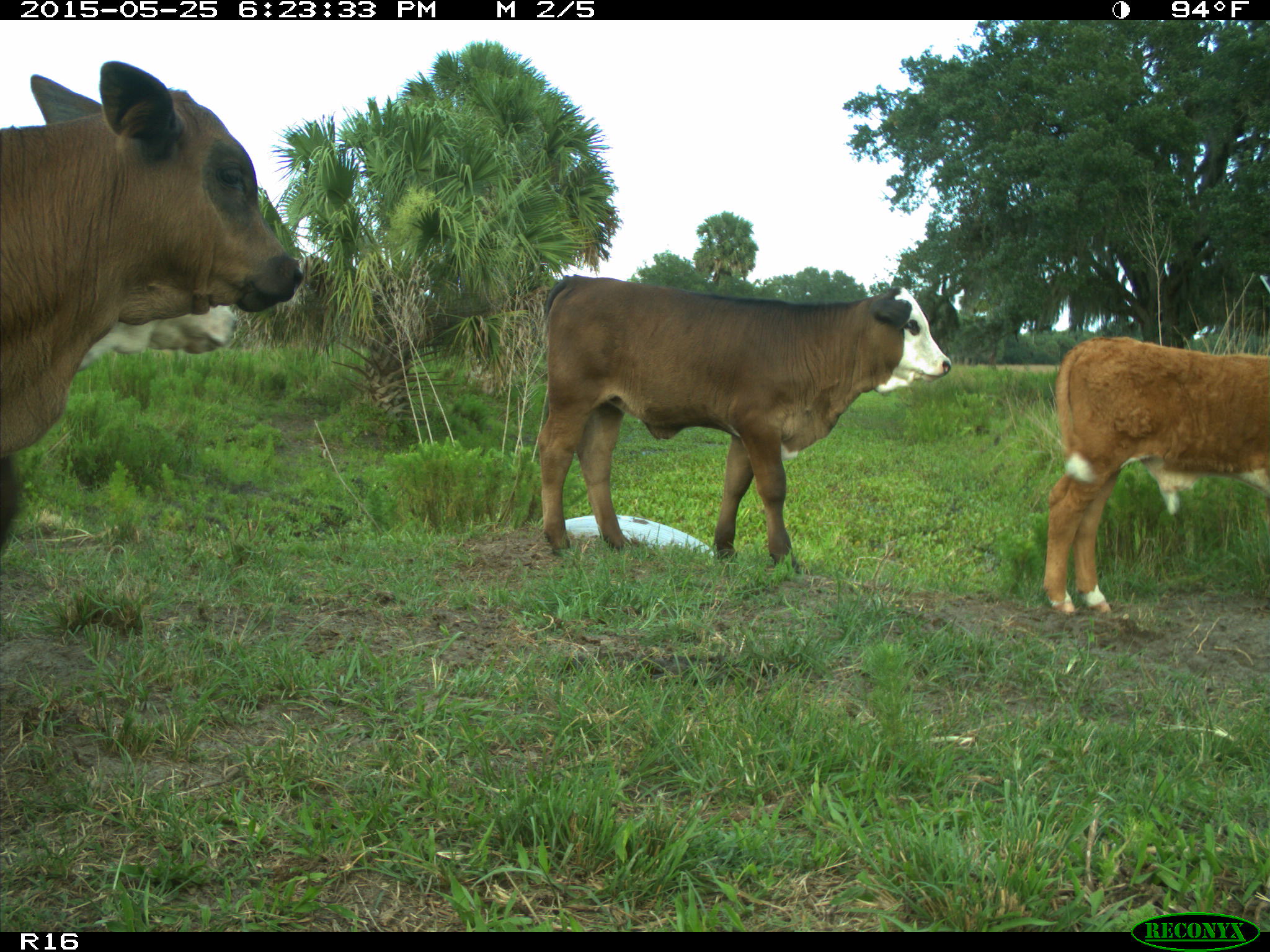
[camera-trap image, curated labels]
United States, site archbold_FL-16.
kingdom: Animalia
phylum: Chordata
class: Mammalia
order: Artiodactyla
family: Bovidae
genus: Bos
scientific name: Bos taurus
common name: domestic cow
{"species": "Bos taurus (domestic cow)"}